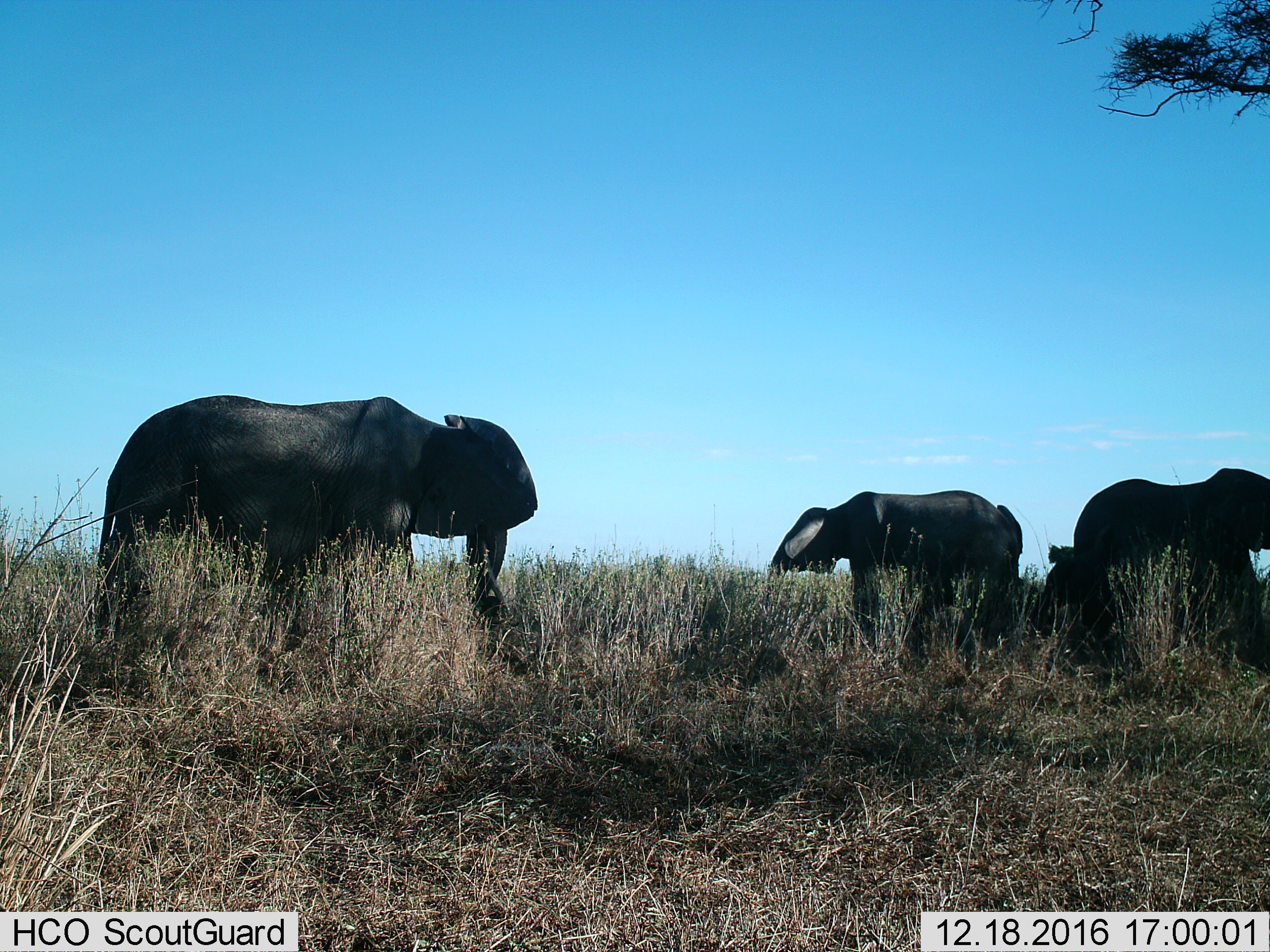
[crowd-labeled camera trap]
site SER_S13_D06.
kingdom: Animalia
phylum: Chordata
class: Mammalia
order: Proboscidea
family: Elephantidae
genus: Loxodonta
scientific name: Loxodonta africana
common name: african bush elephant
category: elephant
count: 3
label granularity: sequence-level